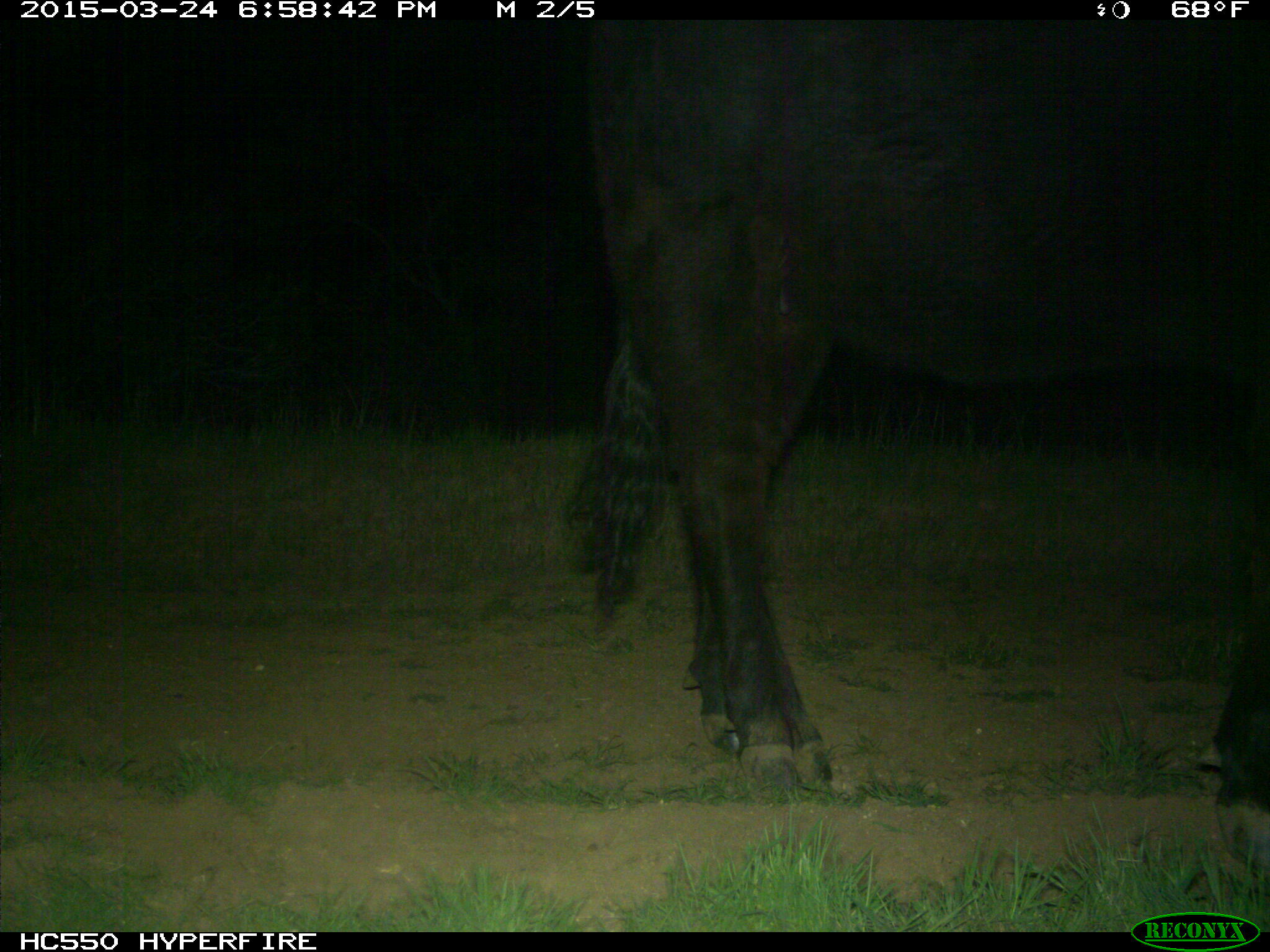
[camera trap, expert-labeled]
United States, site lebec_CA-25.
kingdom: Animalia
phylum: Chordata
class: Mammalia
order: Artiodactyla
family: Bovidae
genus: Bos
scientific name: Bos taurus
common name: domestic cow